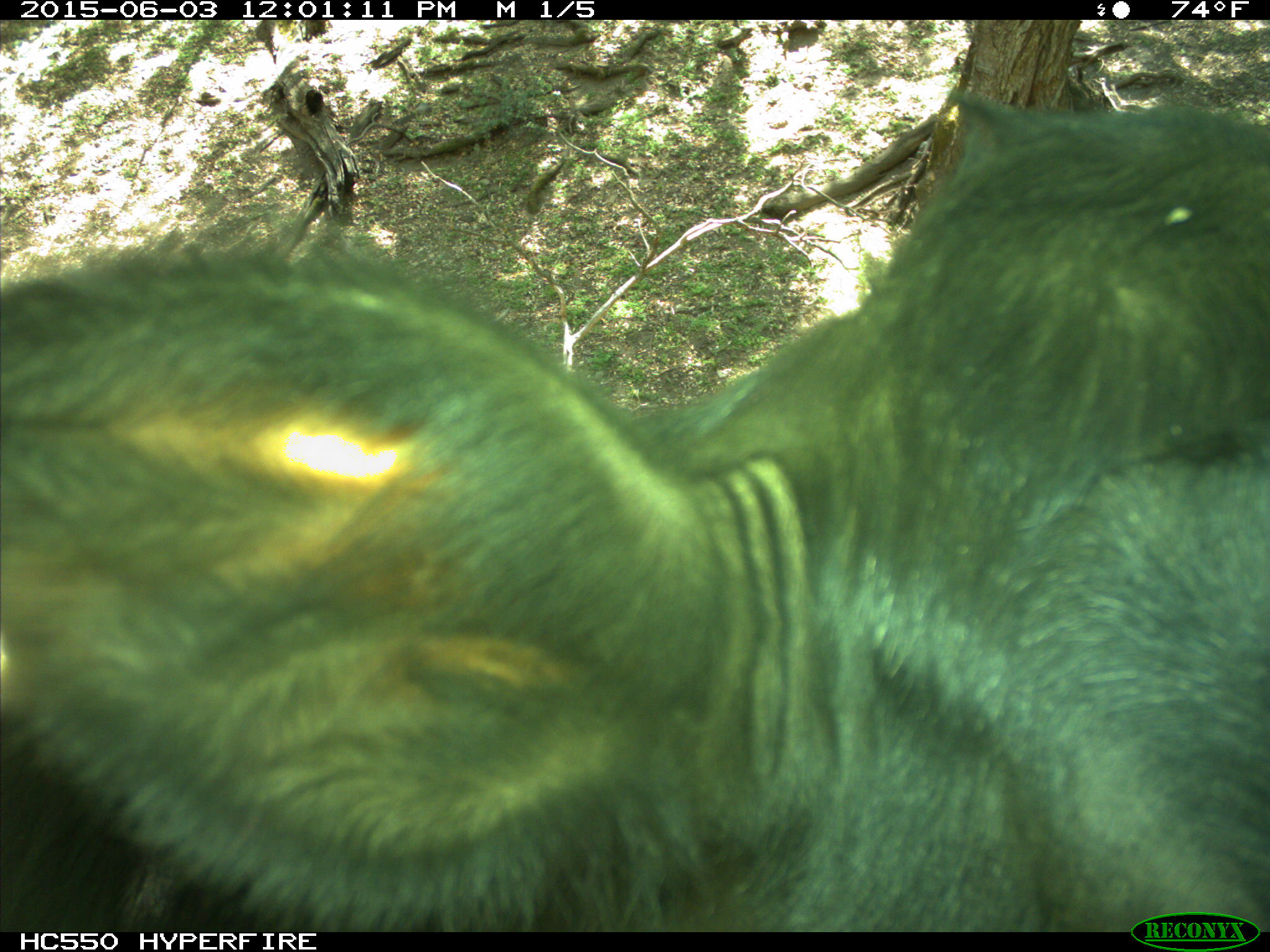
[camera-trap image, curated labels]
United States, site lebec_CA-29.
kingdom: Animalia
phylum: Chordata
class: Mammalia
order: Artiodactyla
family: Bovidae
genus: Bos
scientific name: Bos taurus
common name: domestic cow